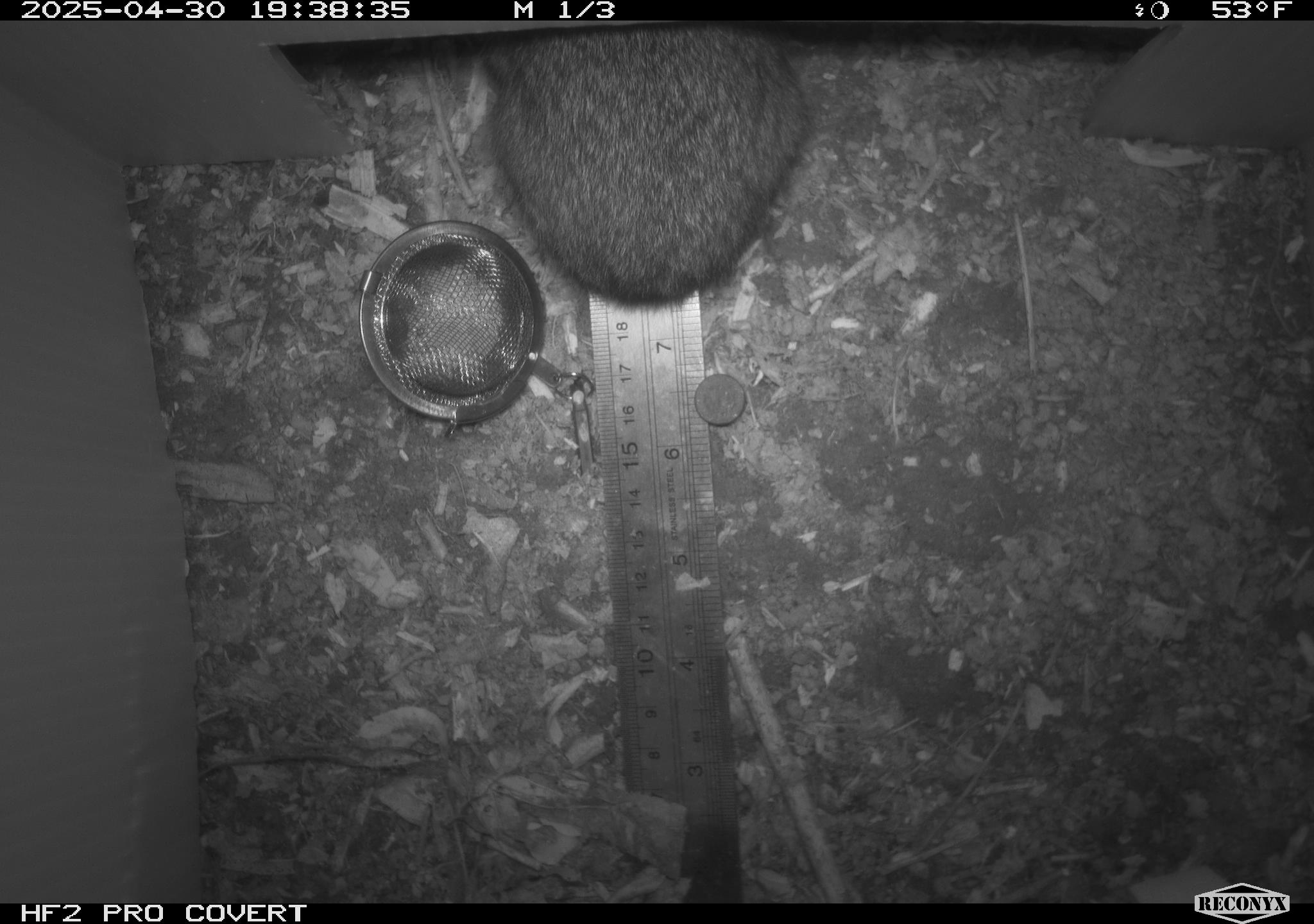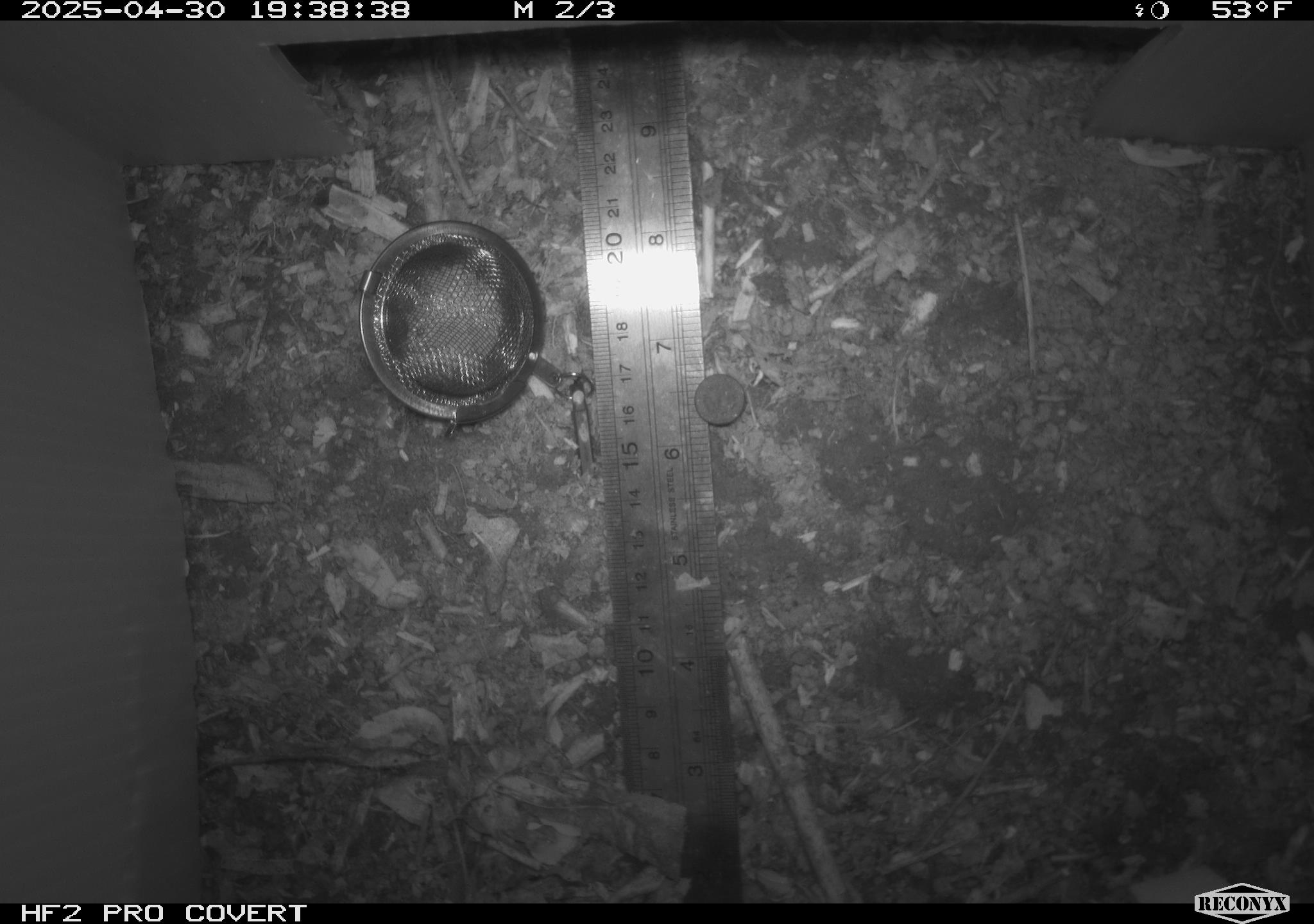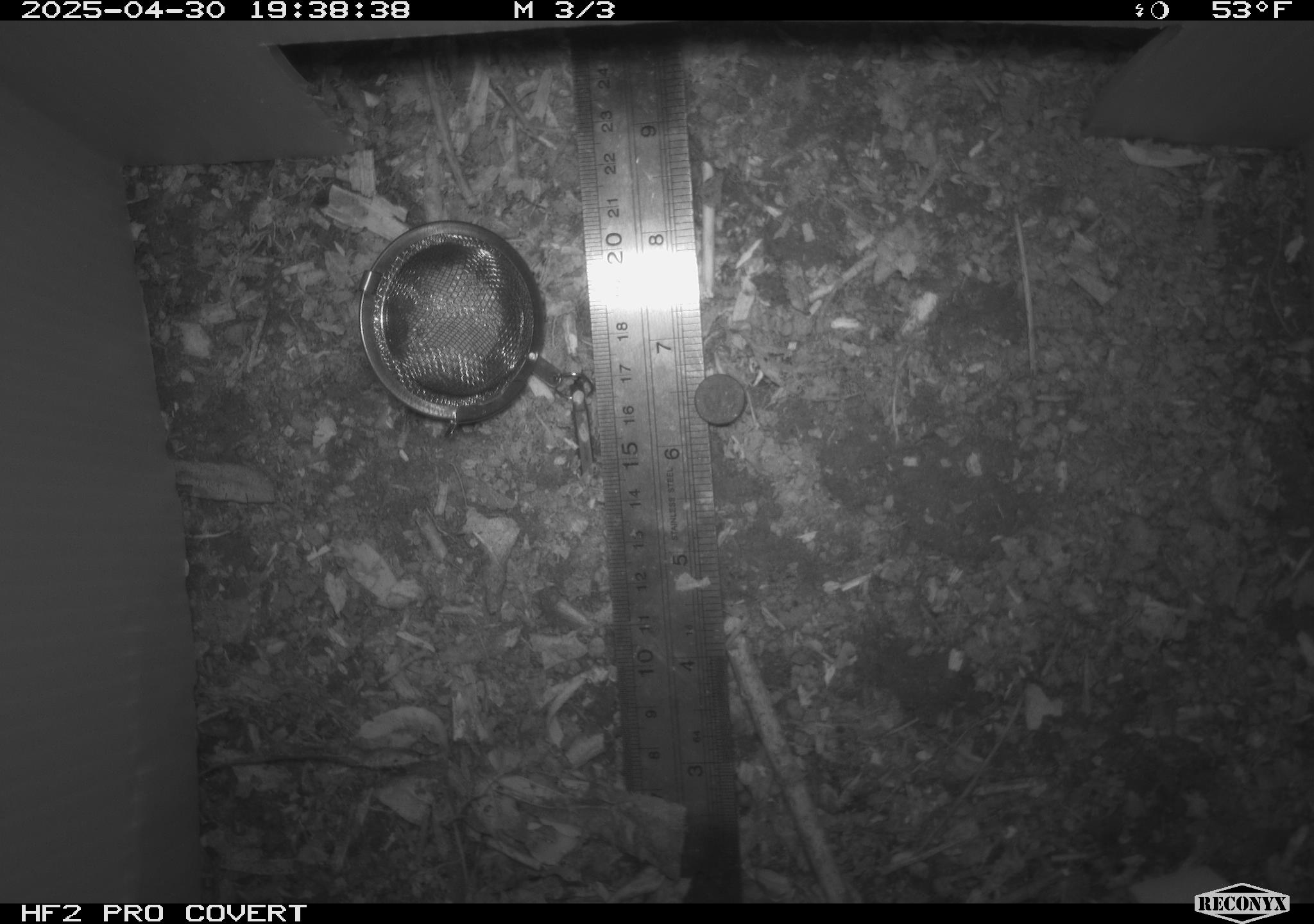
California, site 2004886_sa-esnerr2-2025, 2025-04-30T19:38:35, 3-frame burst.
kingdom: Animalia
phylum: Chordata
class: Mammalia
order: Lagomorpha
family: Leporidae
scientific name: Leporidae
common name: rabbit or hare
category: rabbit and hare family